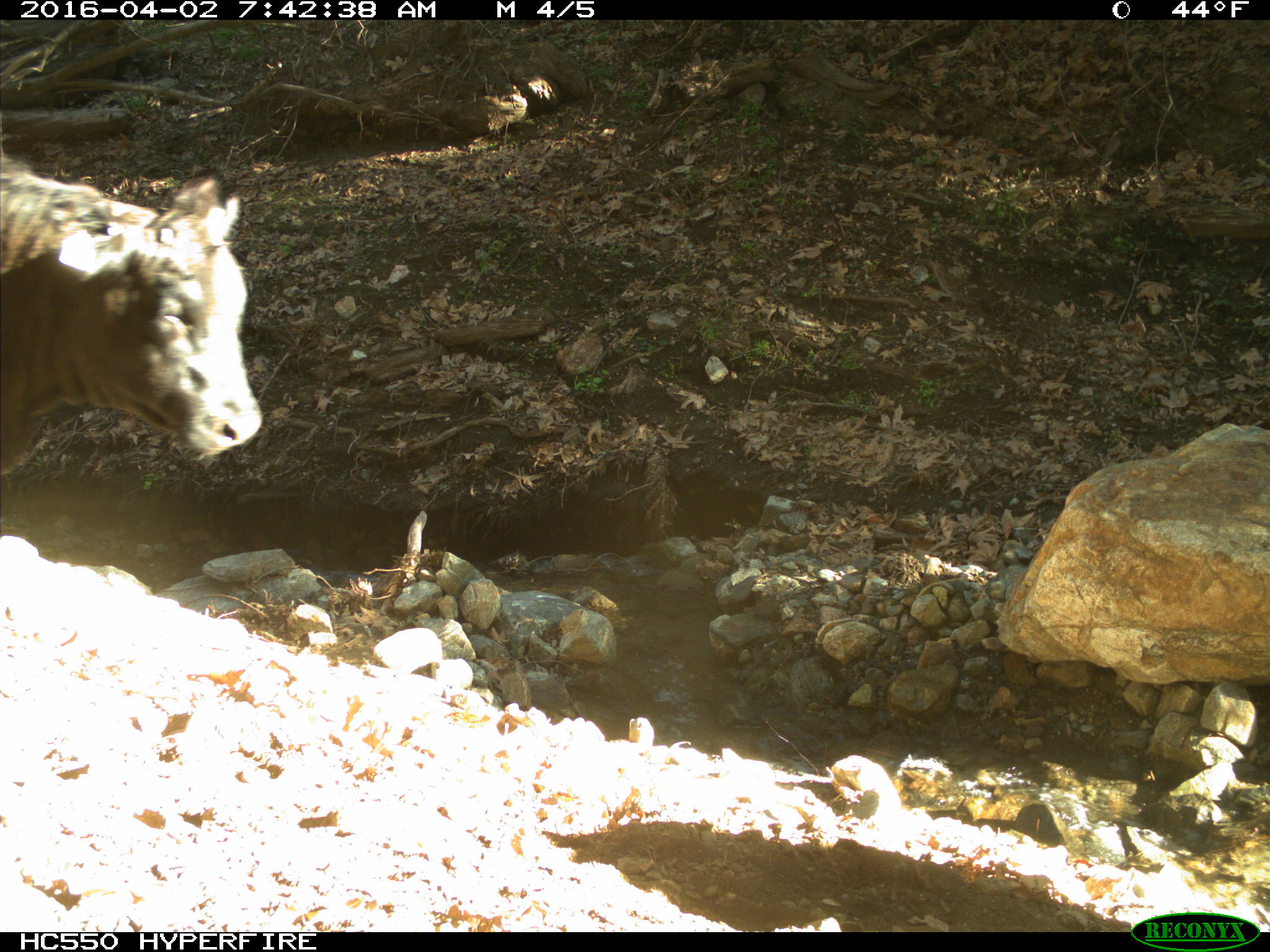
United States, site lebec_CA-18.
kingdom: Animalia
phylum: Chordata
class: Mammalia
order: Artiodactyla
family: Bovidae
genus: Bos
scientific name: Bos taurus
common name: domestic cow